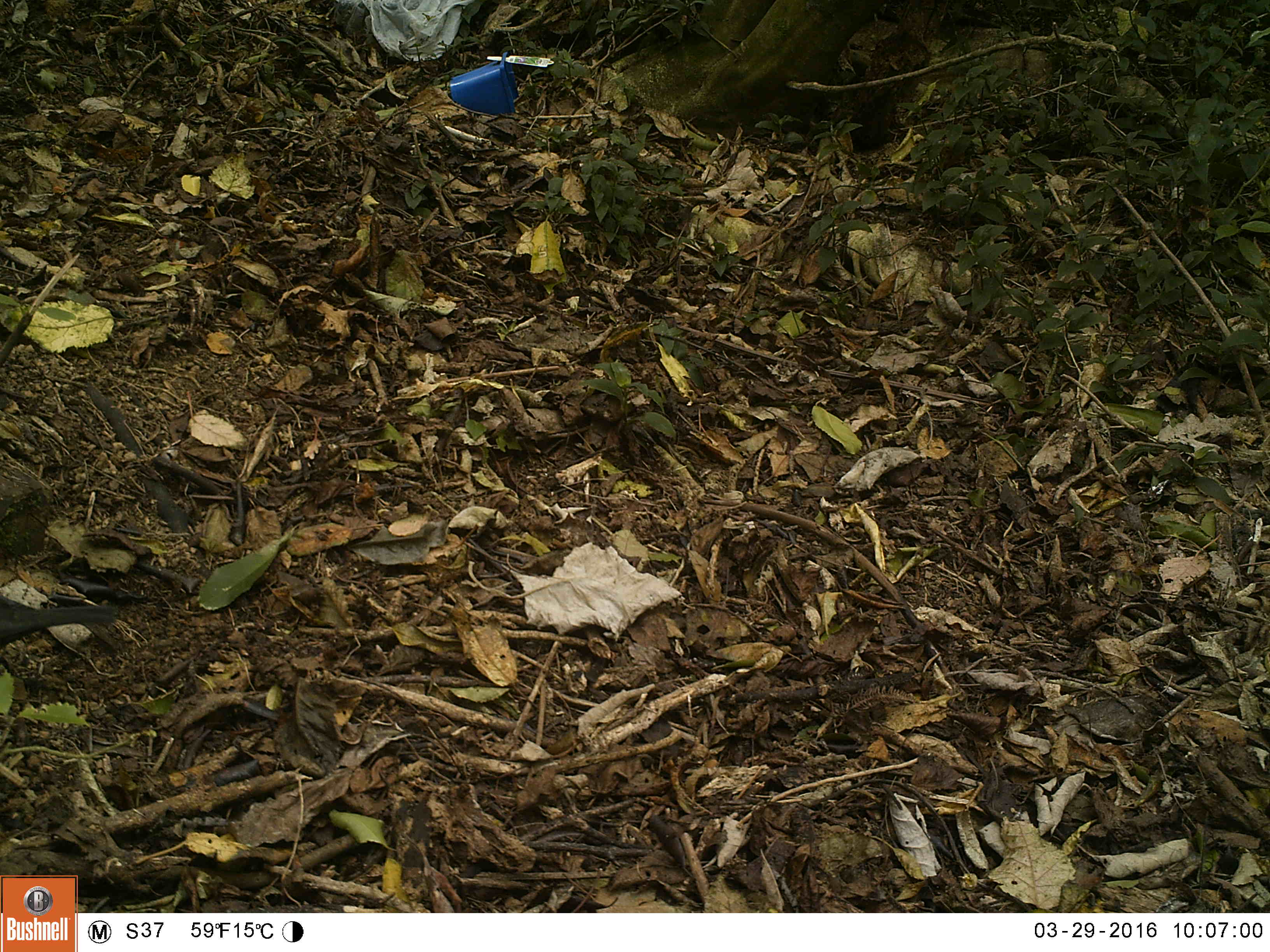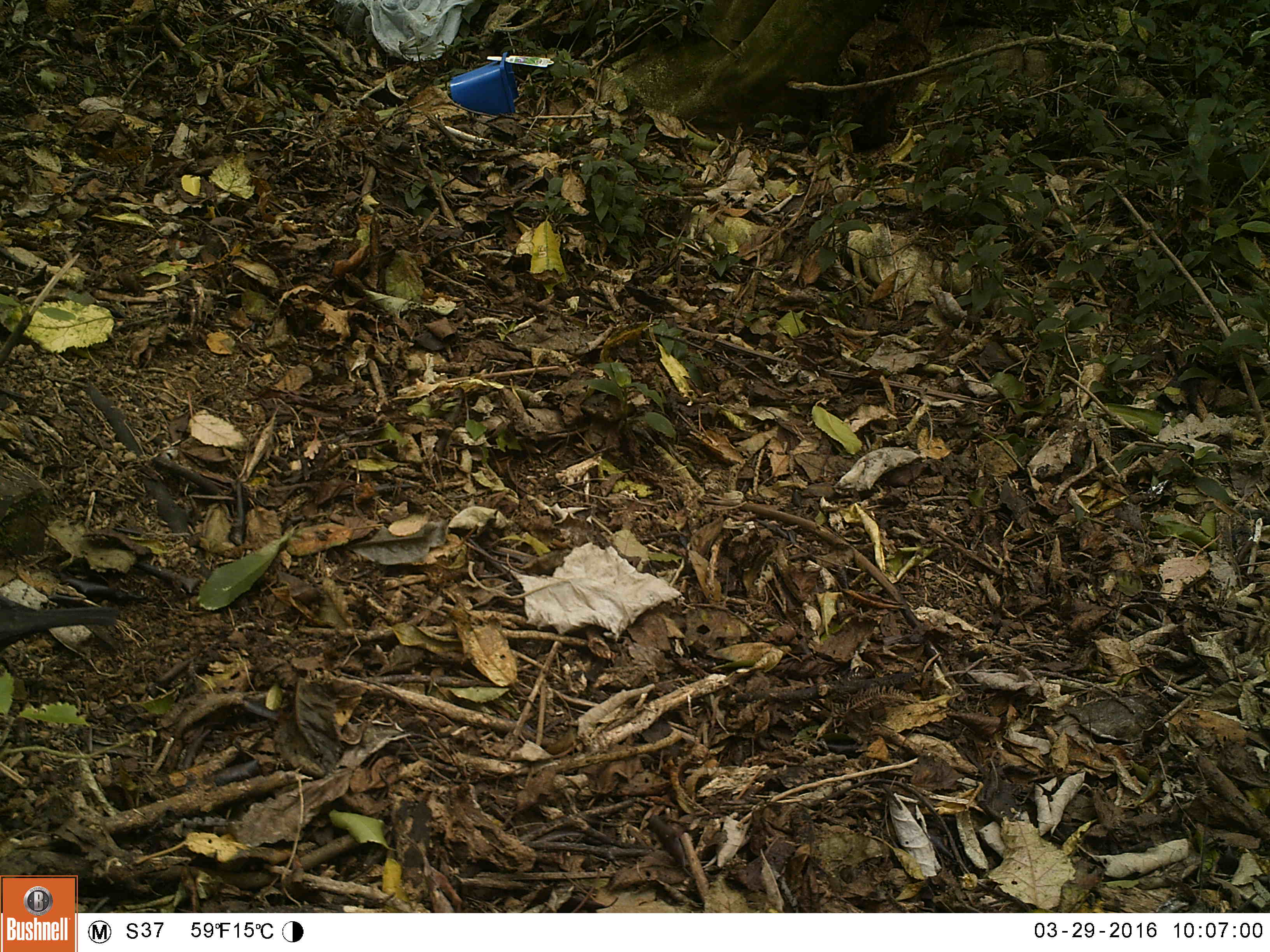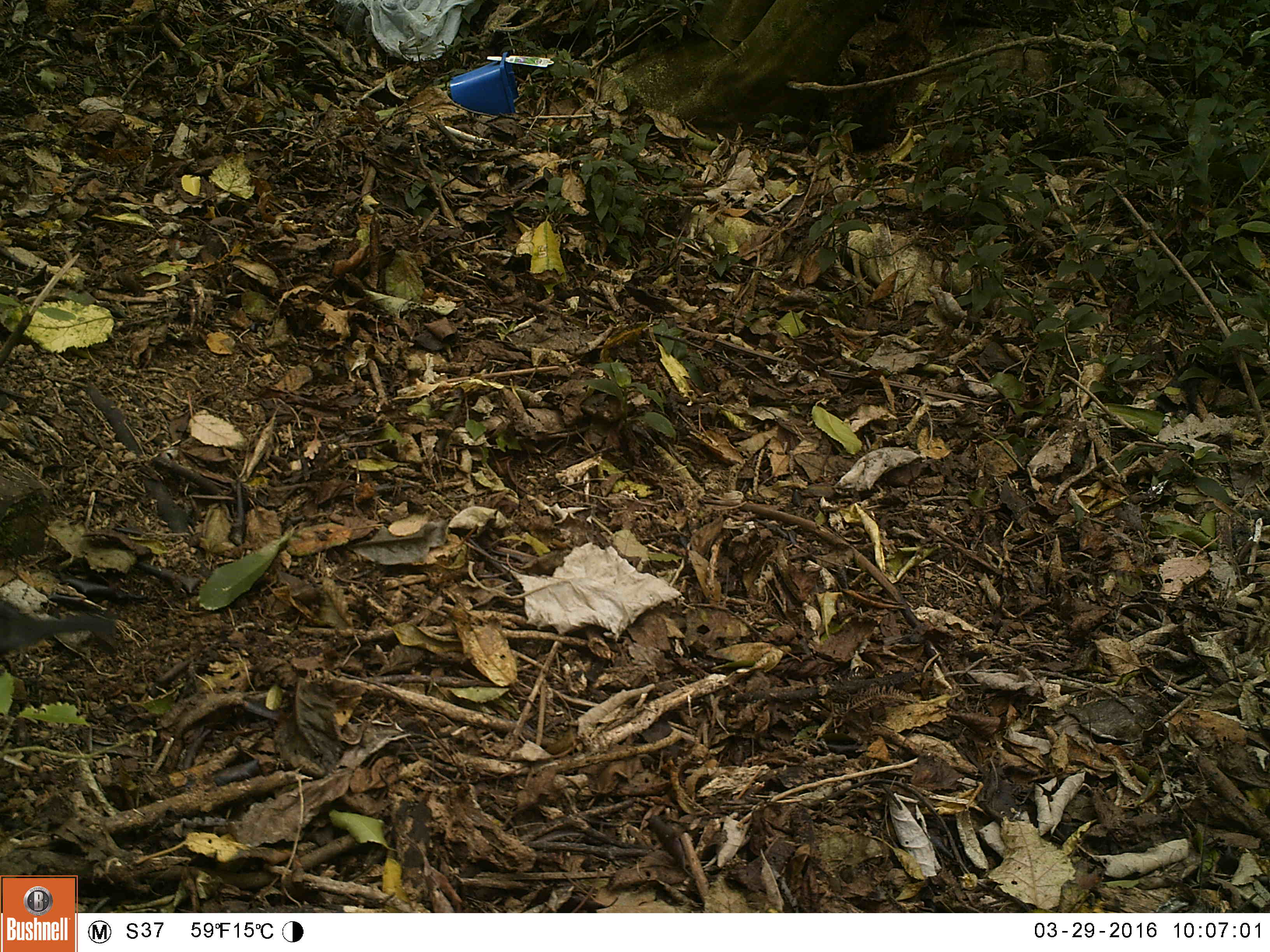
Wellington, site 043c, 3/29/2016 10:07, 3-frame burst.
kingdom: Animalia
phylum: Chordata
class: Aves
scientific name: Aves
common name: bird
Bird (Aves).